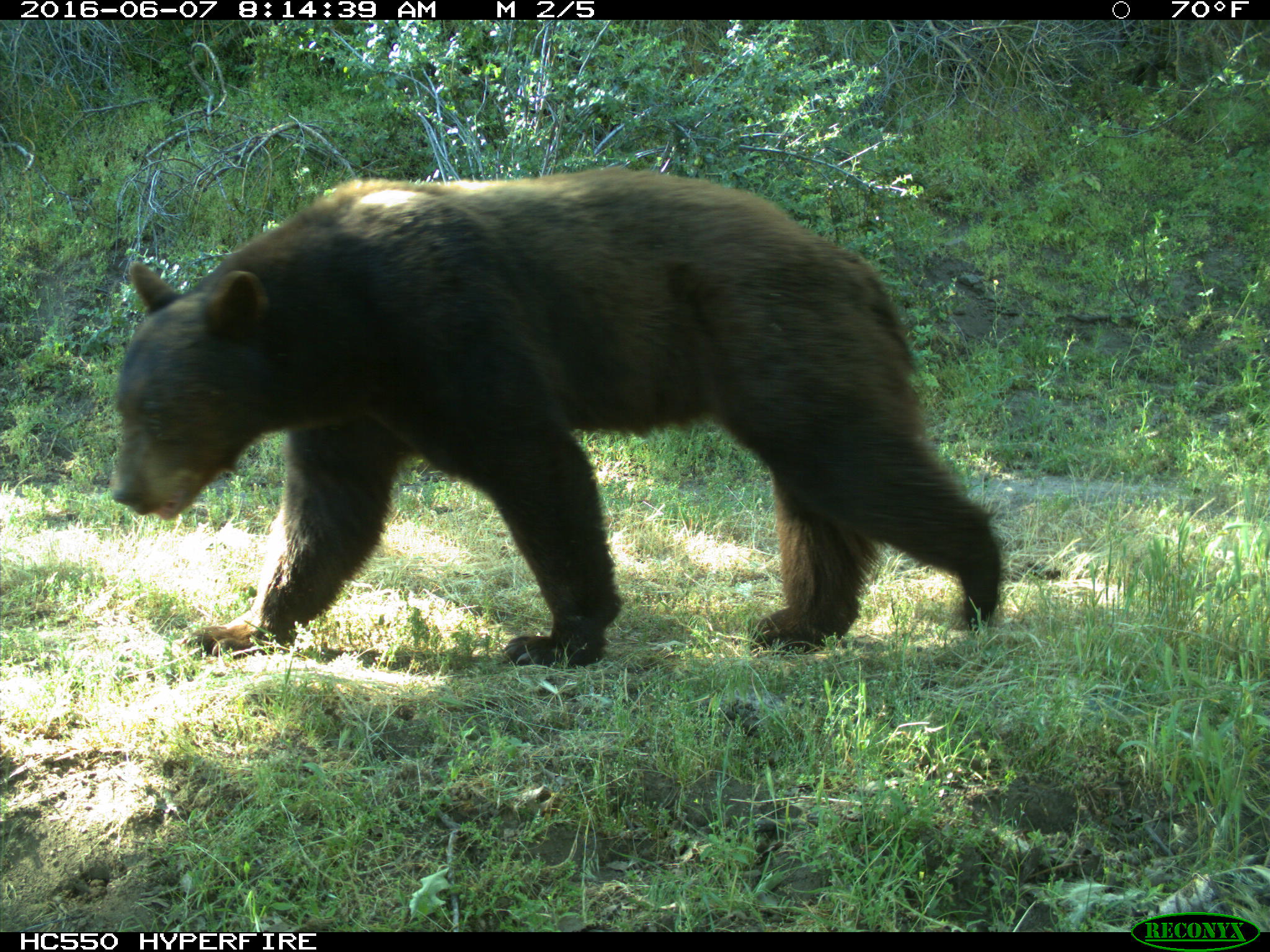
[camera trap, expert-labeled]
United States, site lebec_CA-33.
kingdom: Animalia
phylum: Chordata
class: Mammalia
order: Carnivora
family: Ursidae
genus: Ursus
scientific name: Ursus americanus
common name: american black bear